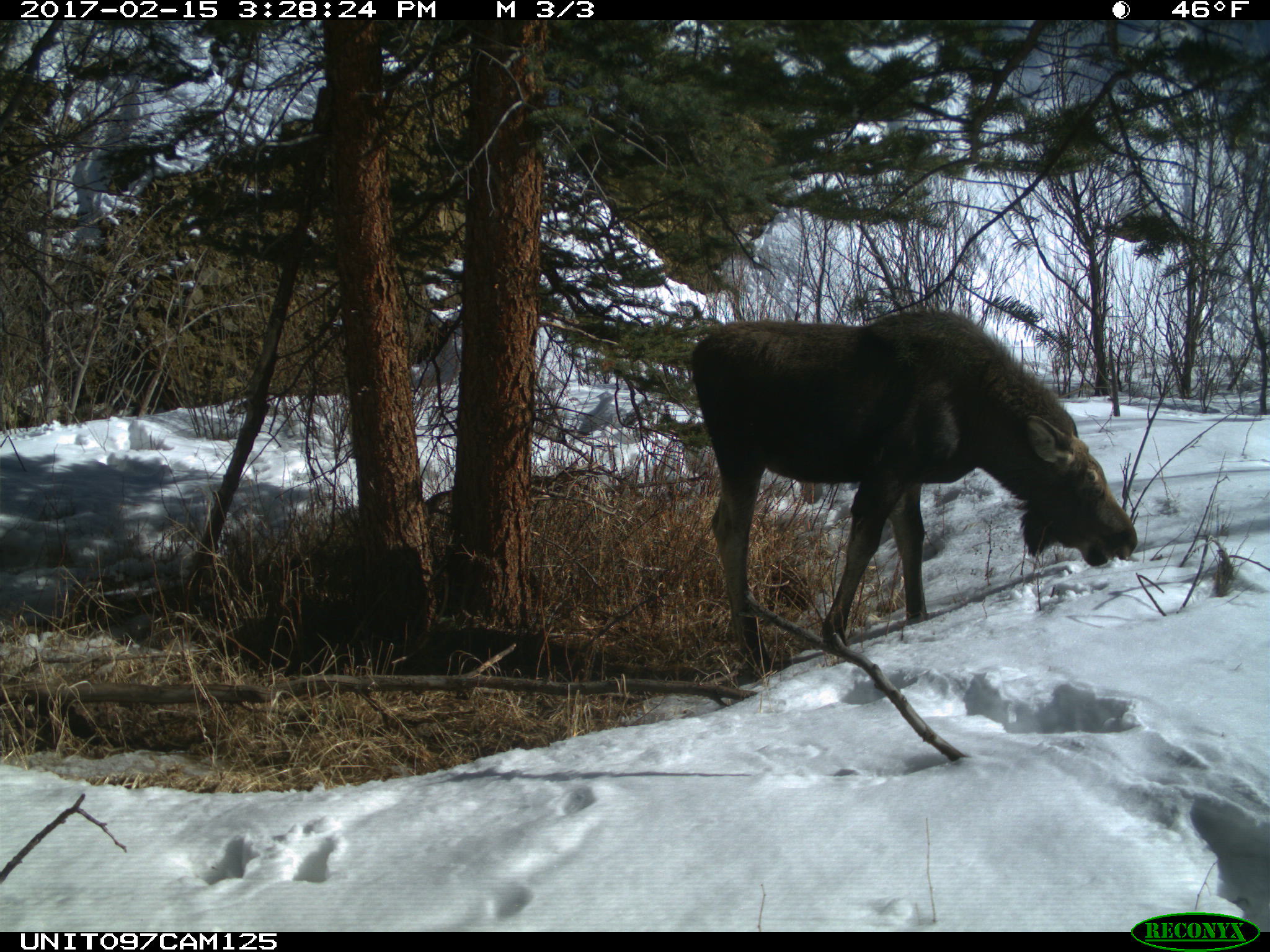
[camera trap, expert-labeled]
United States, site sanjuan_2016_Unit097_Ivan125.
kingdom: Animalia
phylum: Chordata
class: Mammalia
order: Artiodactyla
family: Cervidae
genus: Alces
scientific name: Alces alces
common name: moose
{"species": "Alces alces (moose)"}